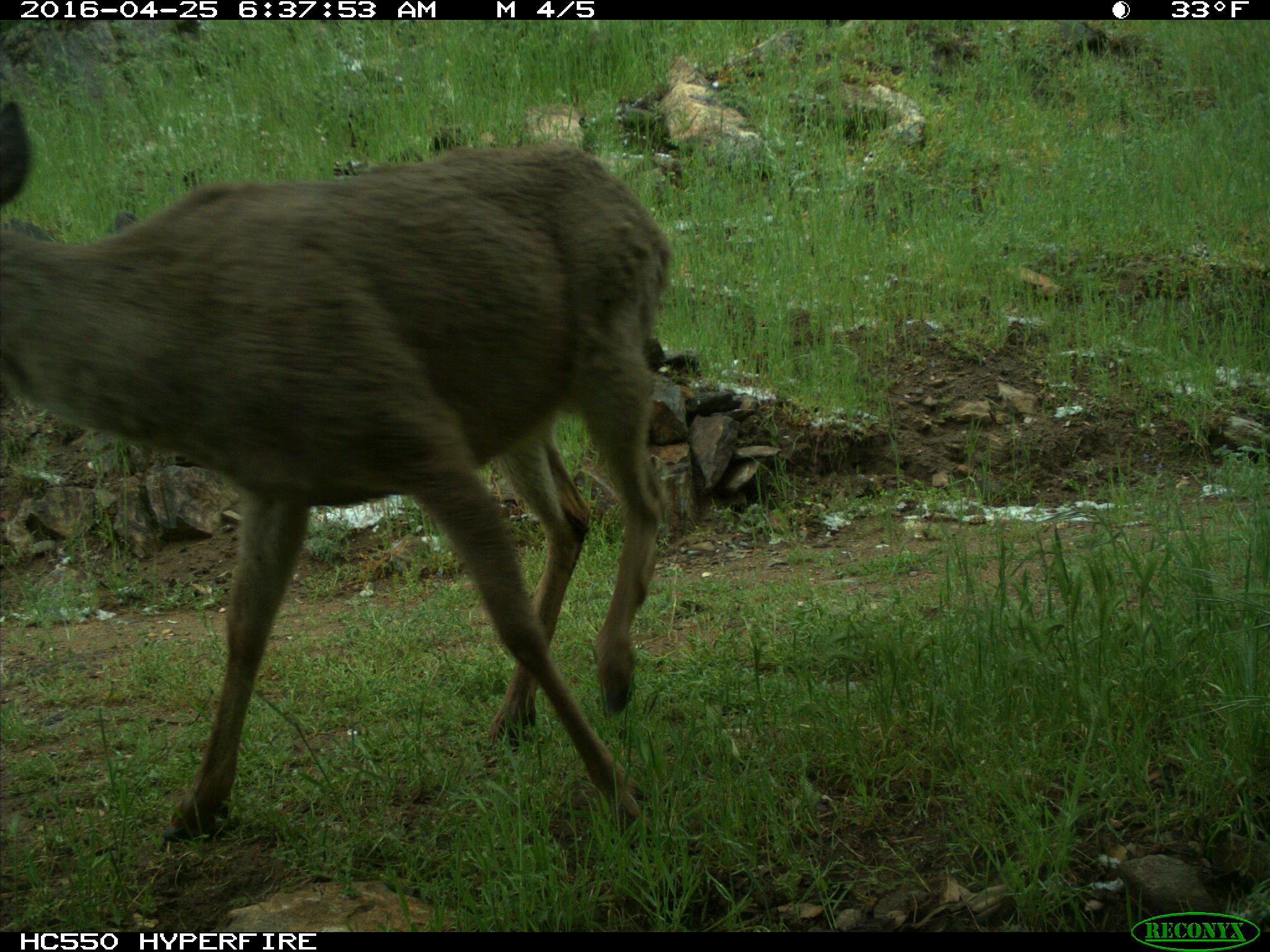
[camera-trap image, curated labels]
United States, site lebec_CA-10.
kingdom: Animalia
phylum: Chordata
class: Mammalia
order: Artiodactyla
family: Cervidae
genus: Odocoileus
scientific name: Odocoileus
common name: deer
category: unidentified deer